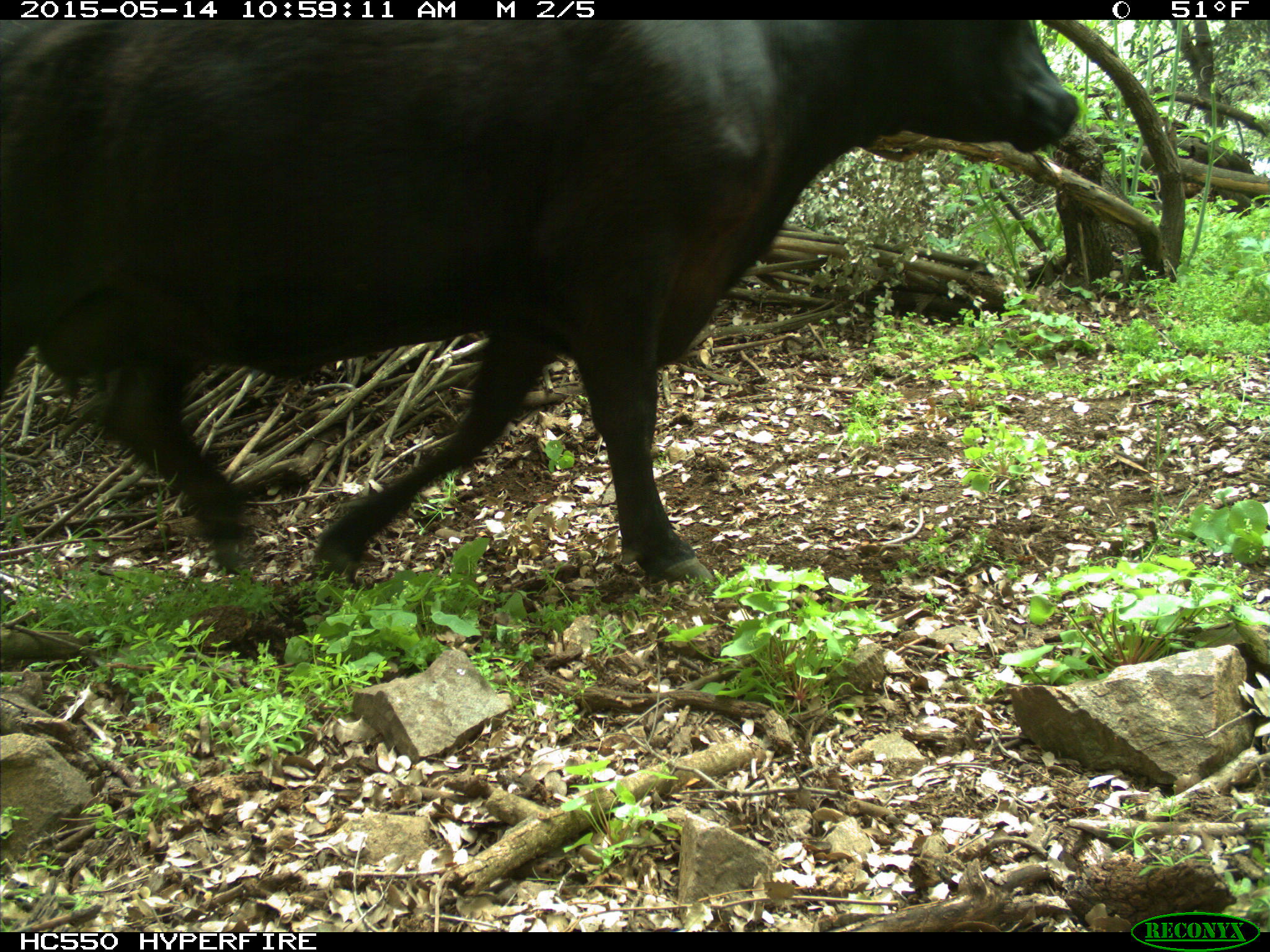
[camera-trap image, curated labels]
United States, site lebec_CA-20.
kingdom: Animalia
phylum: Chordata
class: Mammalia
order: Artiodactyla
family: Bovidae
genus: Bos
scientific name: Bos taurus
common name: domestic cow